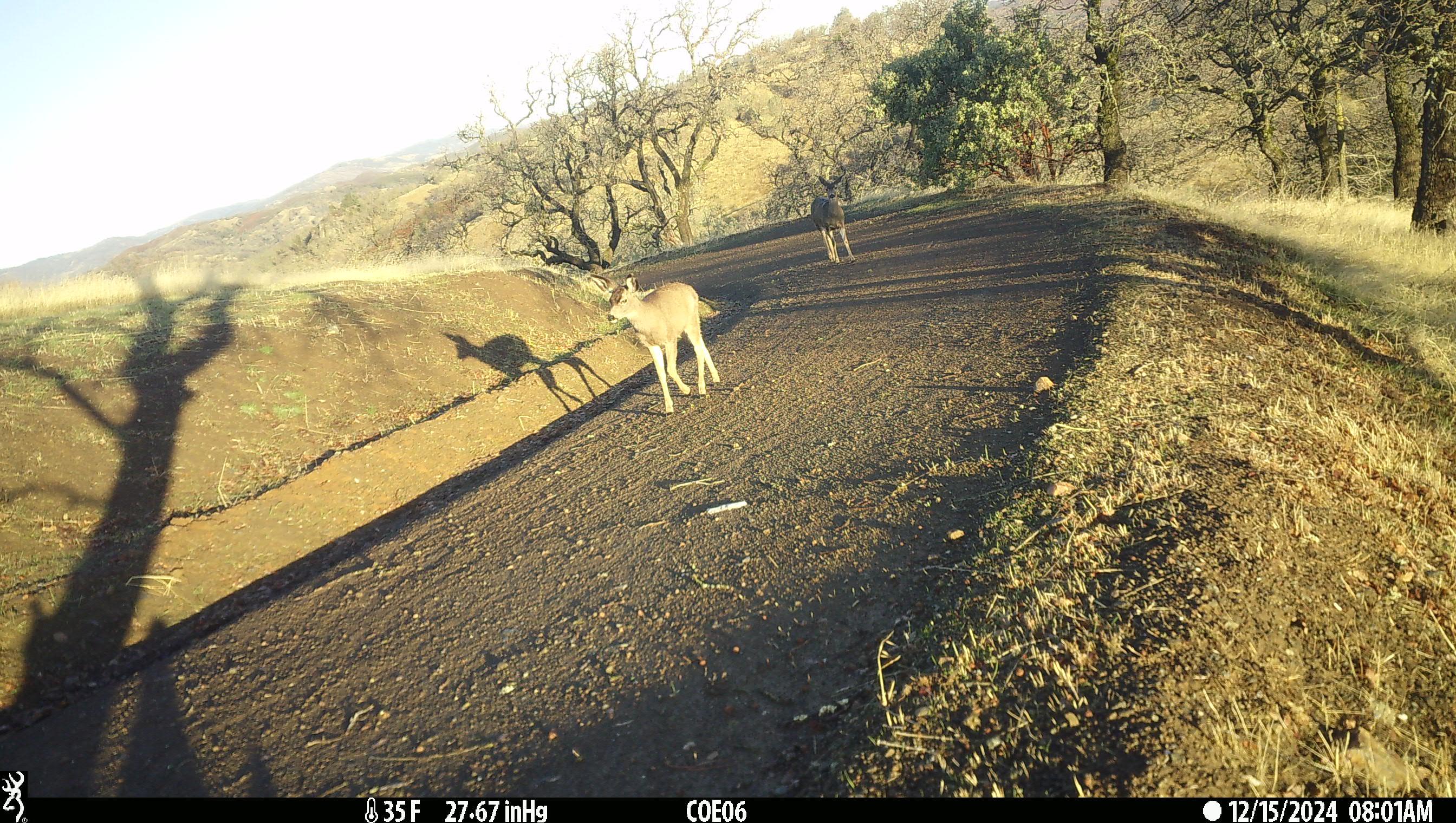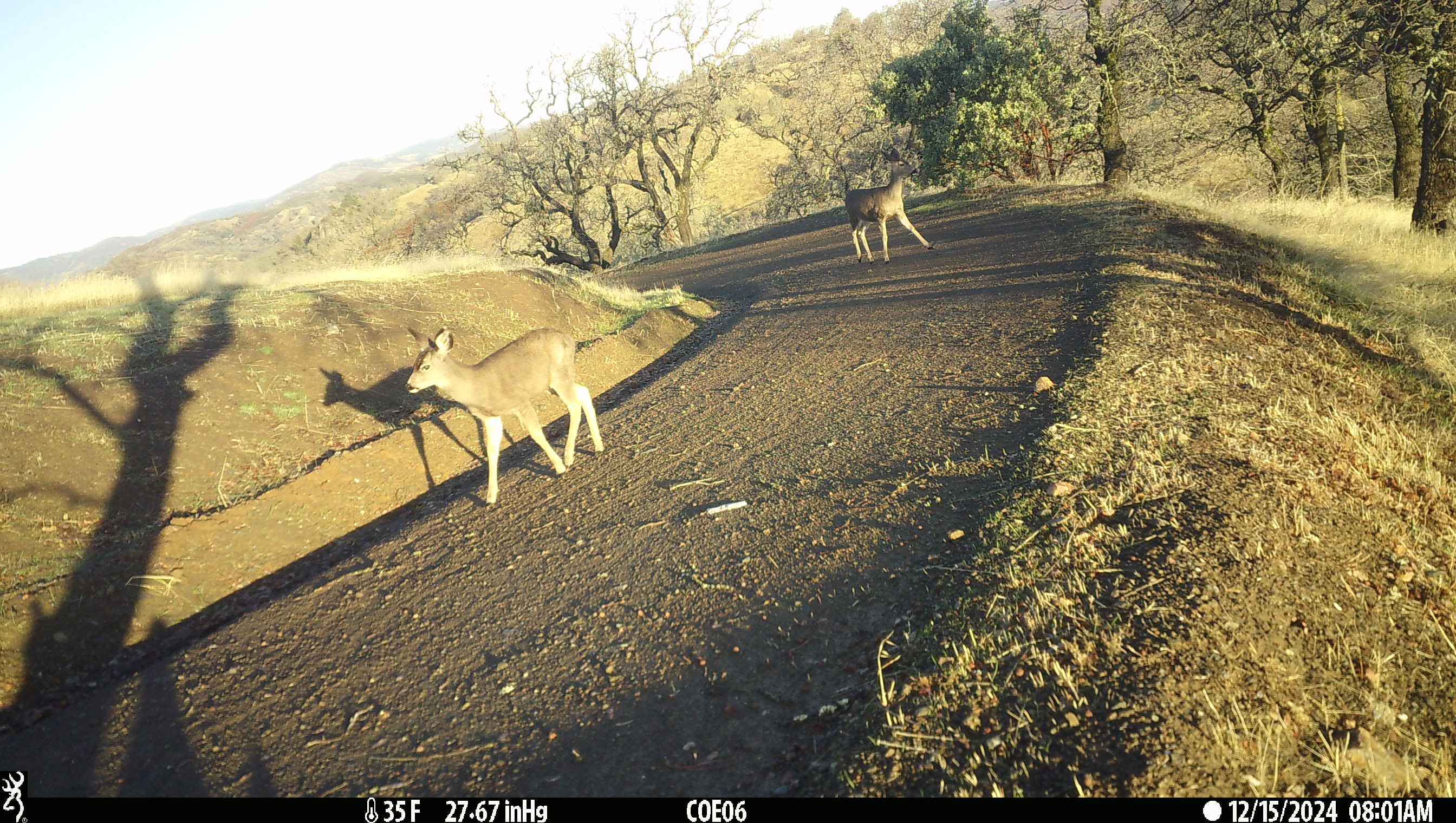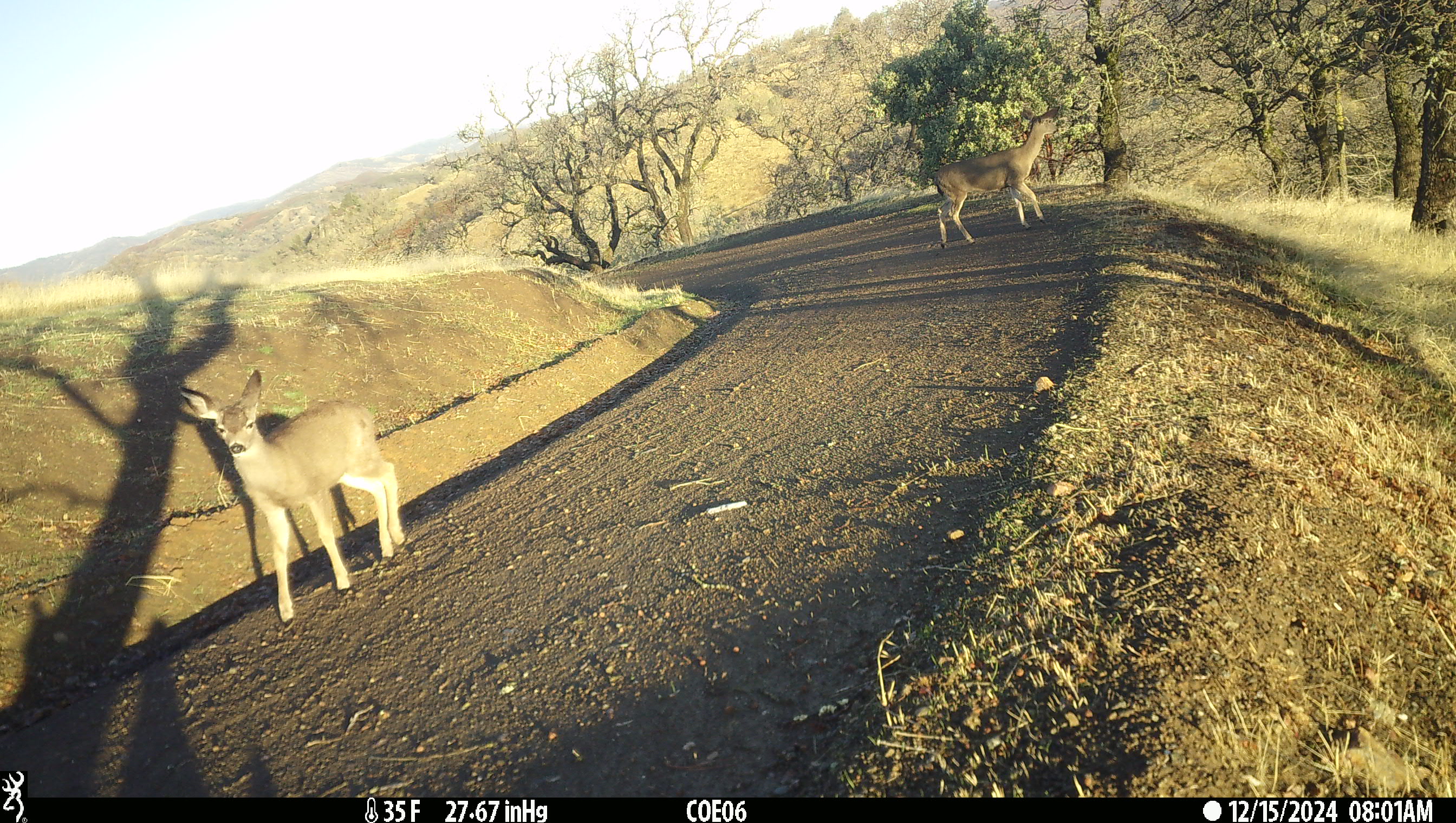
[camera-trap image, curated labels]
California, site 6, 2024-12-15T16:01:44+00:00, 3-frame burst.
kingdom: Animalia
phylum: Chordata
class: Mammalia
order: Artiodactyla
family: Cervidae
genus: Odocoileus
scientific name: Odocoileus hemionus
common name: mule deer